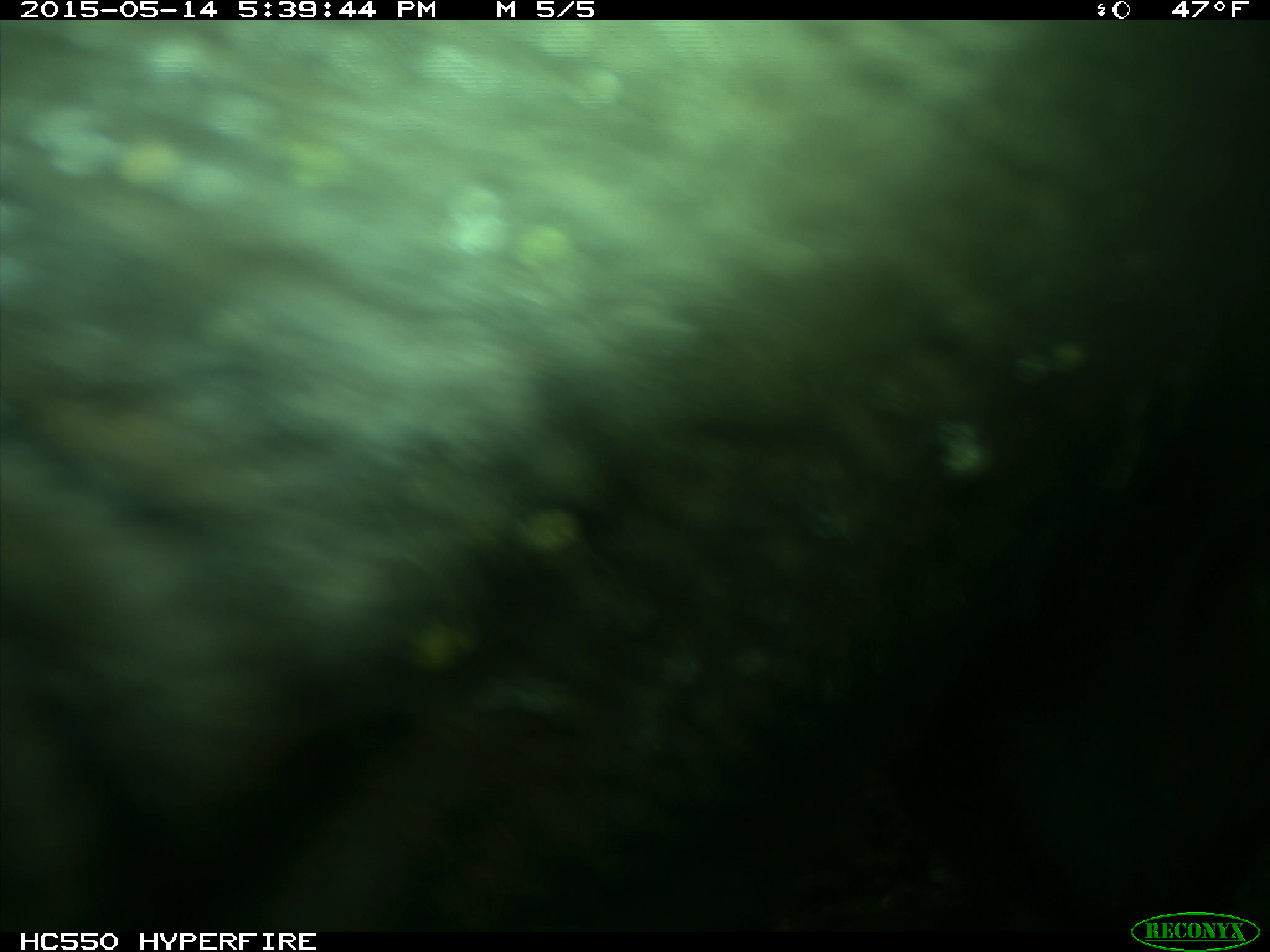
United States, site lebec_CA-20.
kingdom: Animalia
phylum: Chordata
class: Mammalia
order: Artiodactyla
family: Bovidae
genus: Bos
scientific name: Bos taurus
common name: domestic cow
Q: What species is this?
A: Bos taurus (domestic cow).